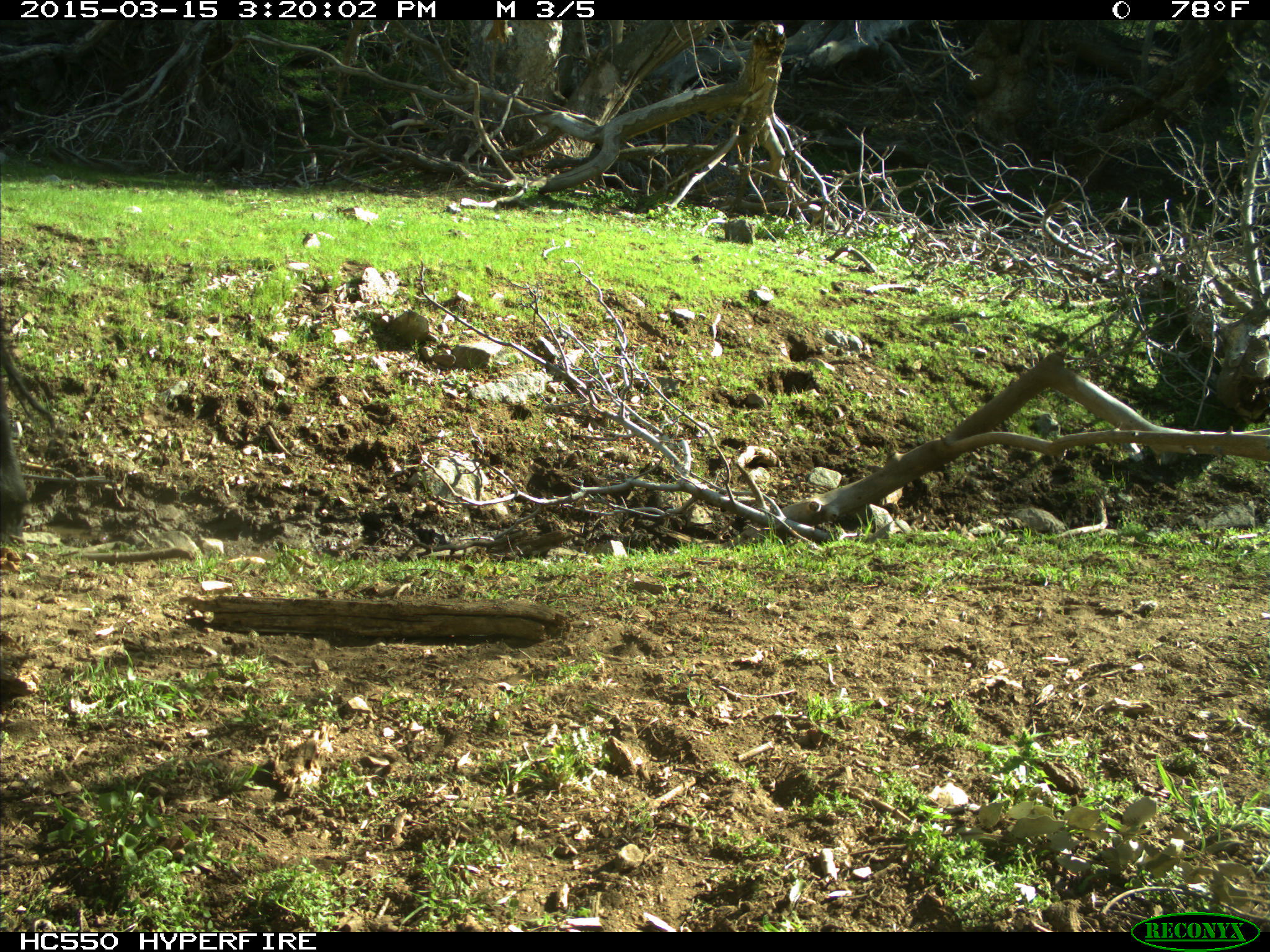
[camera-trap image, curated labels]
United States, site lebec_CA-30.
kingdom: Animalia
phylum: Chordata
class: Mammalia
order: Artiodactyla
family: Bovidae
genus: Bos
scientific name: Bos taurus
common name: domestic cow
Bos taurus (domestic cow).